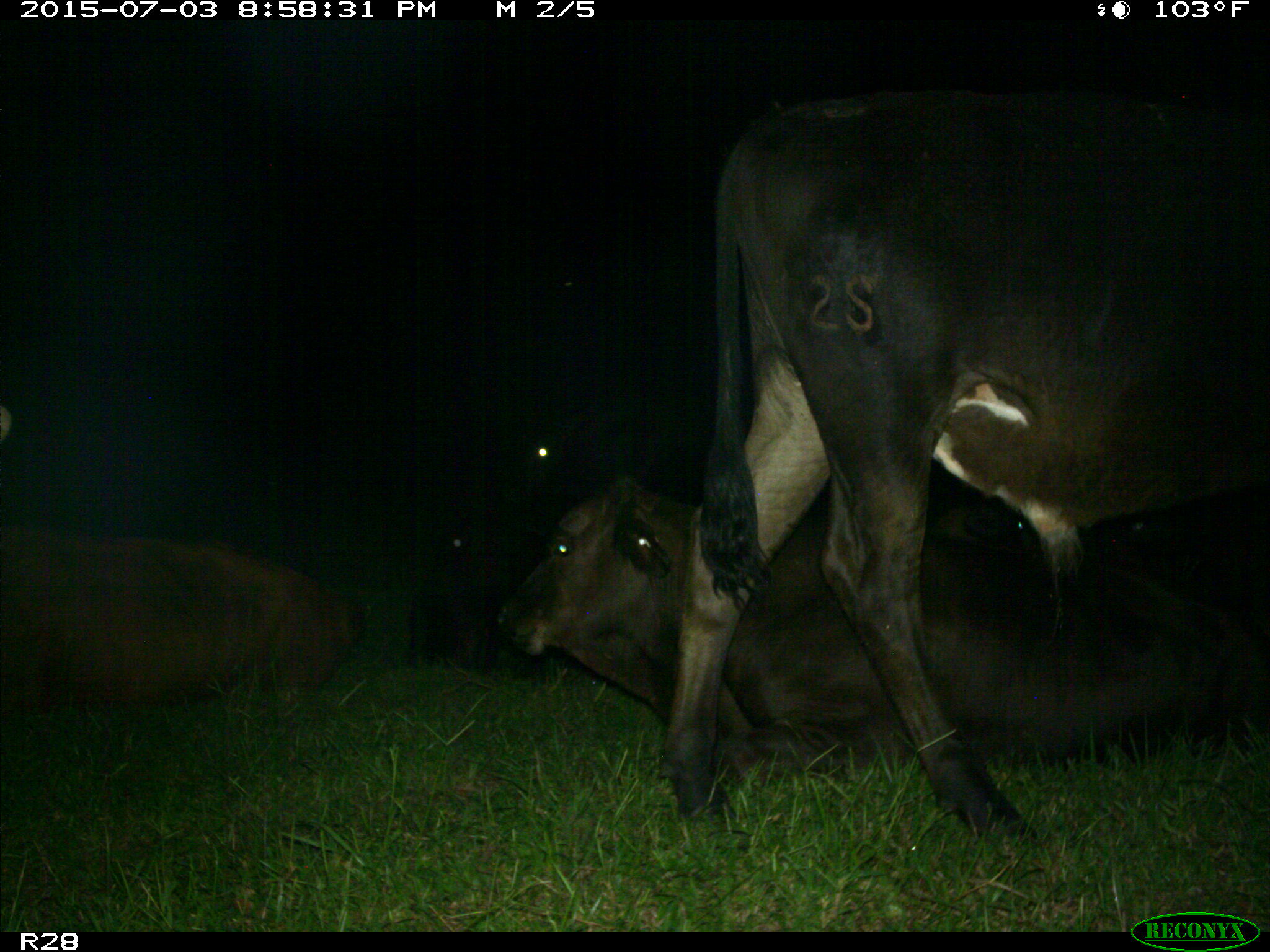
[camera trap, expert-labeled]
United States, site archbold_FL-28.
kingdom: Animalia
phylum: Chordata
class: Mammalia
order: Artiodactyla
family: Bovidae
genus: Bos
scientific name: Bos taurus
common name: domestic cow